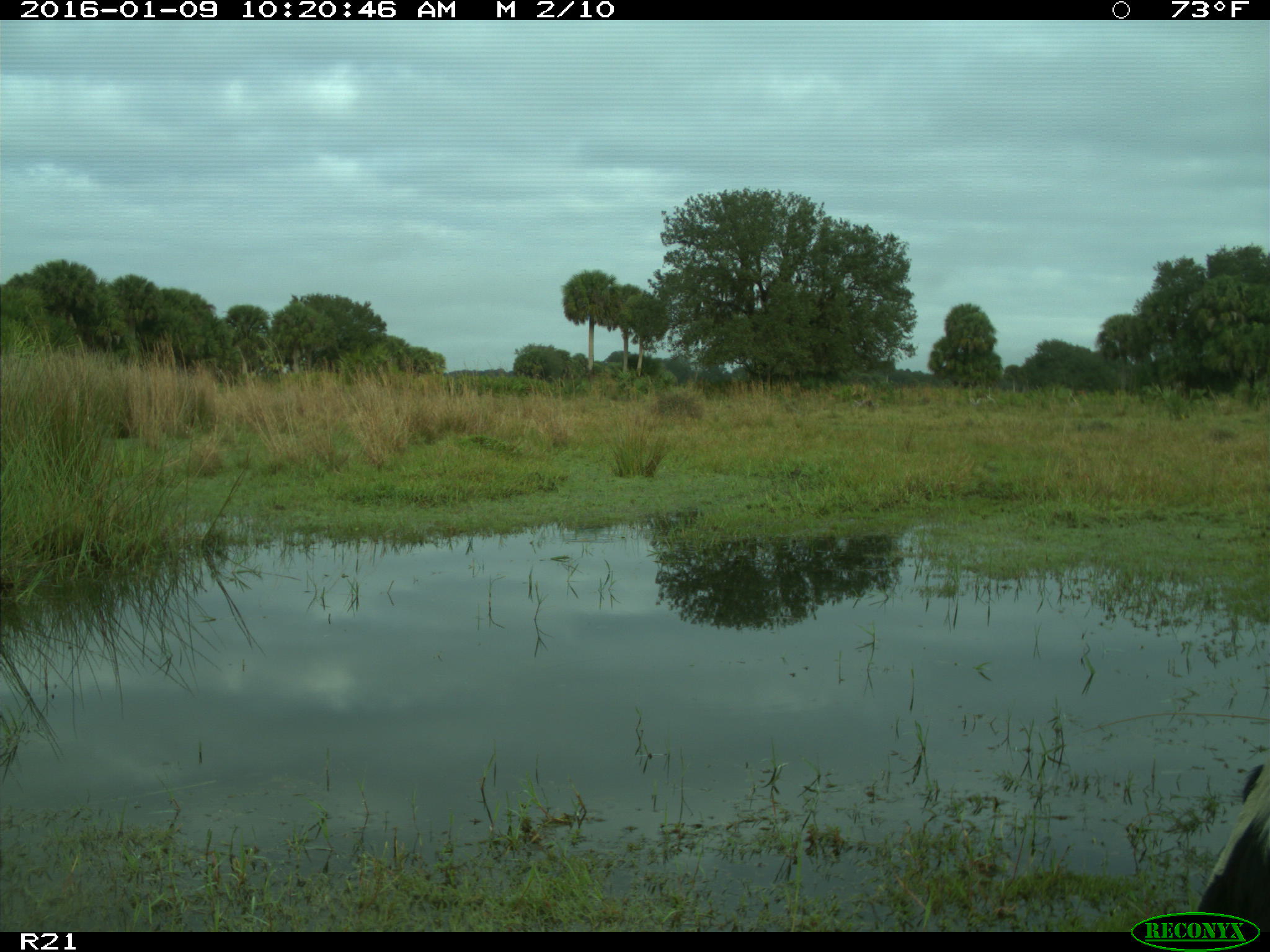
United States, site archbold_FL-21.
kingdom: Animalia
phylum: Chordata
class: Mammalia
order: Artiodactyla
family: Bovidae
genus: Bos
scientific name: Bos taurus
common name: domestic cow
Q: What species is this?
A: Bos taurus (domestic cow).